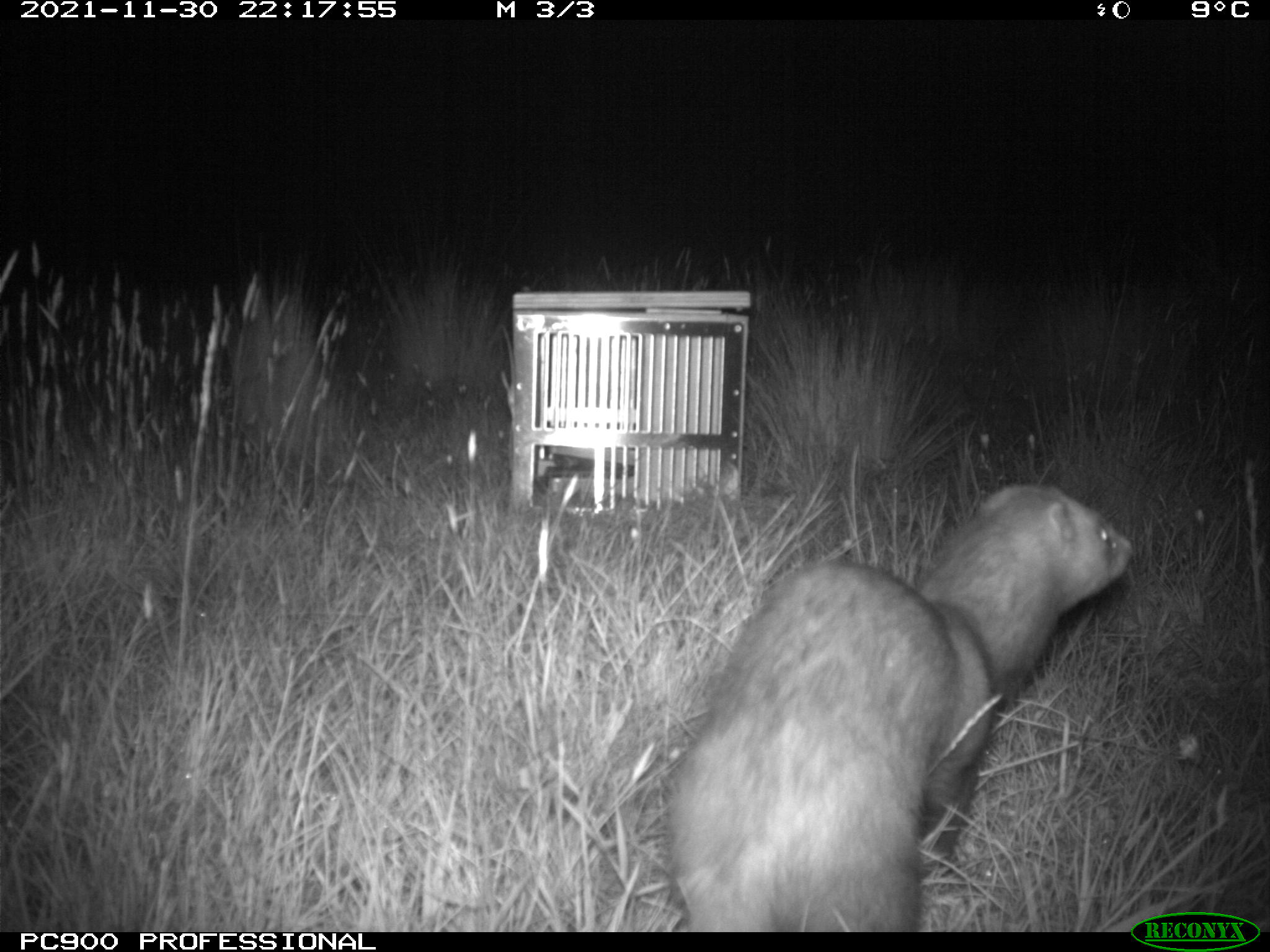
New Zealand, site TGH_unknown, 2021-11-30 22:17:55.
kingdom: Animalia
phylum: Chordata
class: Mammalia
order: Carnivora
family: Mustelidae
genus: Mustela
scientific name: Mustela furo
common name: ferret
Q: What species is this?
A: Ferret (Mustela furo).